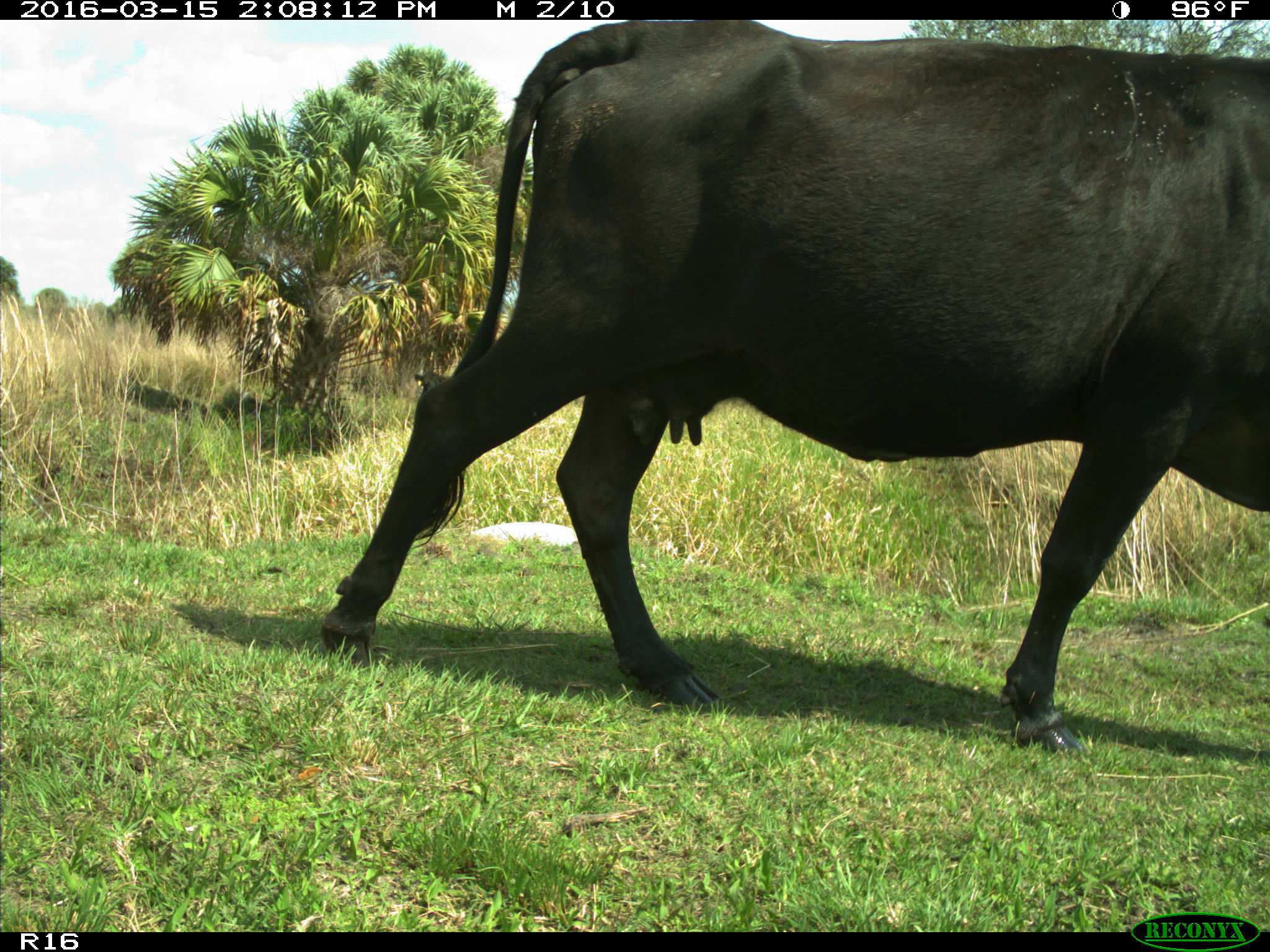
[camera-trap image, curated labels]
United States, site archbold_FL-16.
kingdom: Animalia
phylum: Chordata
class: Mammalia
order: Artiodactyla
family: Bovidae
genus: Bos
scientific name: Bos taurus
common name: domestic cow